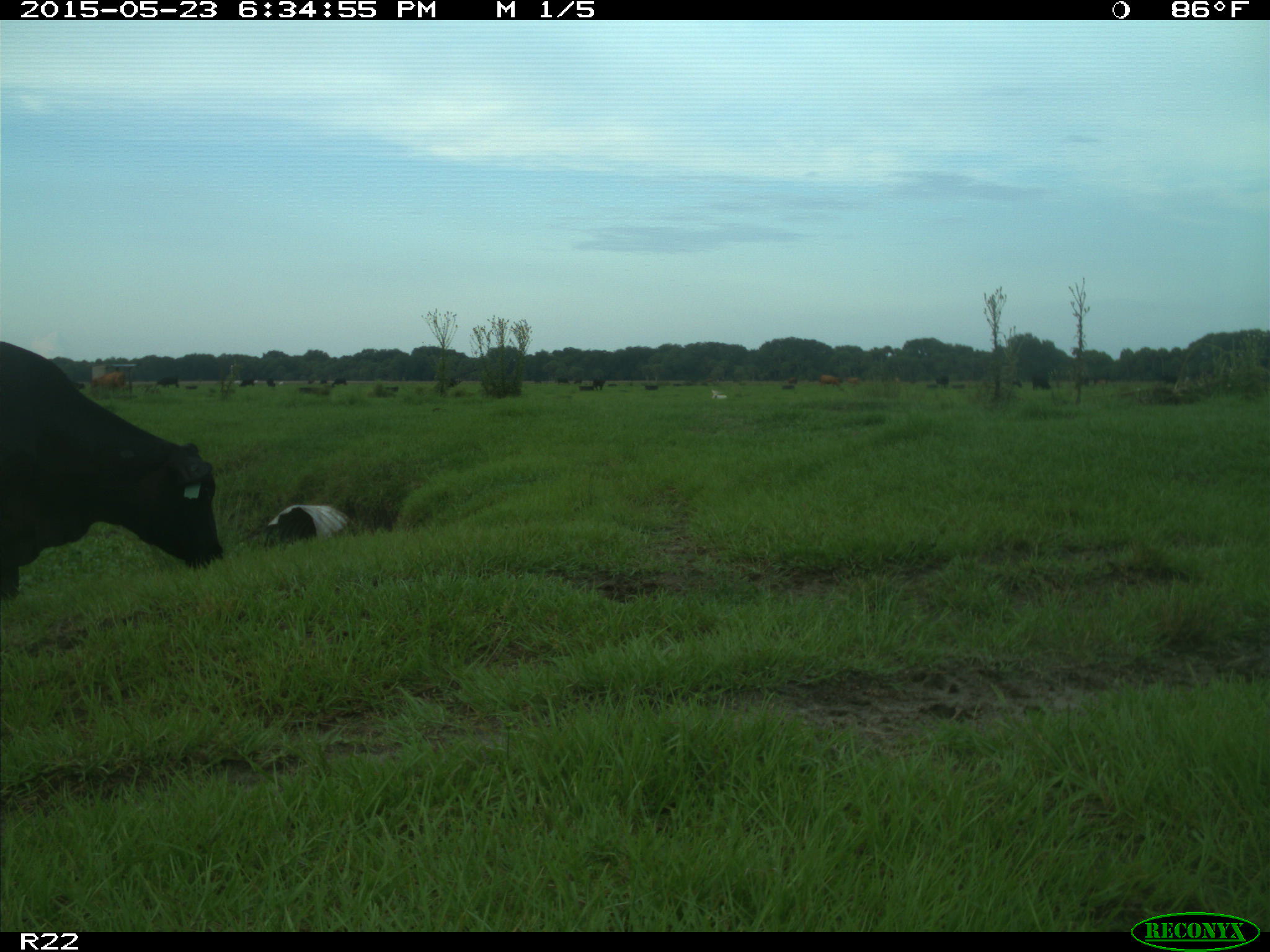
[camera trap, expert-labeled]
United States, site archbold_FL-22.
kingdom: Animalia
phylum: Chordata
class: Mammalia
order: Artiodactyla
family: Bovidae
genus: Bos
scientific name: Bos taurus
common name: domestic cow